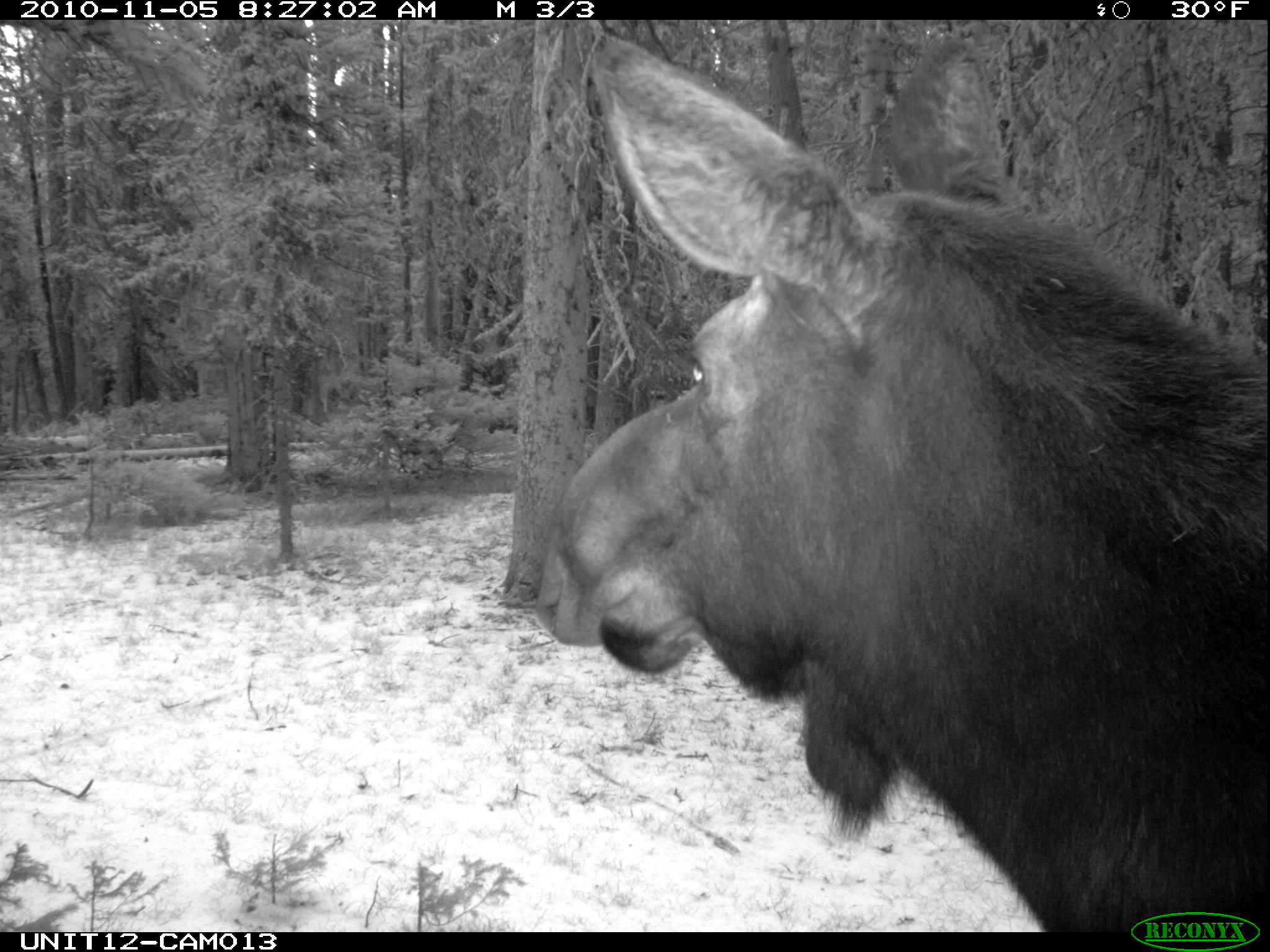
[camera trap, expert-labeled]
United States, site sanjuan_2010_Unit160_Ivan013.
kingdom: Animalia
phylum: Chordata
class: Mammalia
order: Artiodactyla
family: Cervidae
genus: Alces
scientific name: Alces alces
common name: moose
Alces alces (moose).